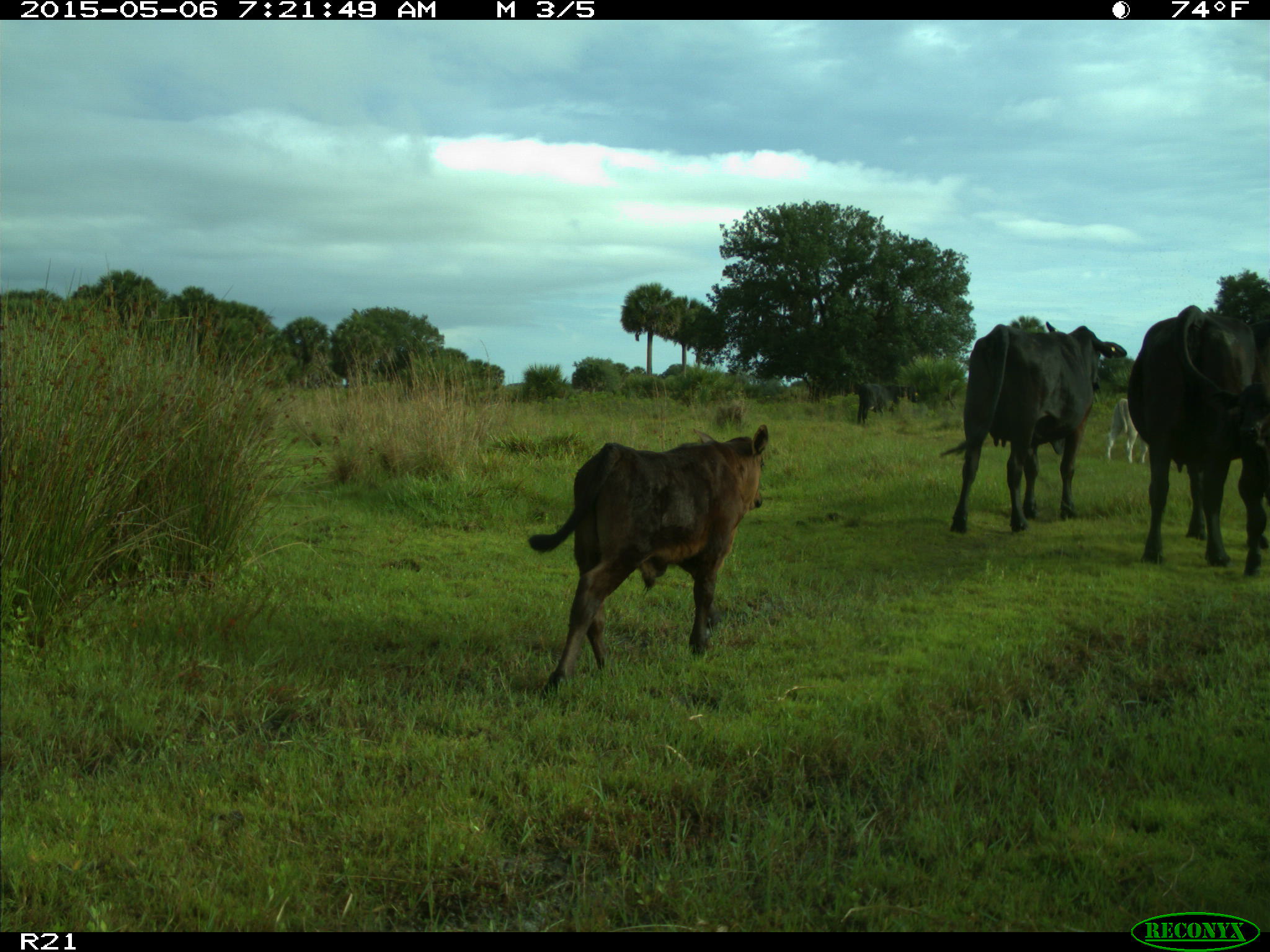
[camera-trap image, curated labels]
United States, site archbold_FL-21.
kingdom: Animalia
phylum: Chordata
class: Mammalia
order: Artiodactyla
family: Bovidae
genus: Bos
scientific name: Bos taurus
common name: domestic cow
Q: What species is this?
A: Bos taurus (domestic cow).